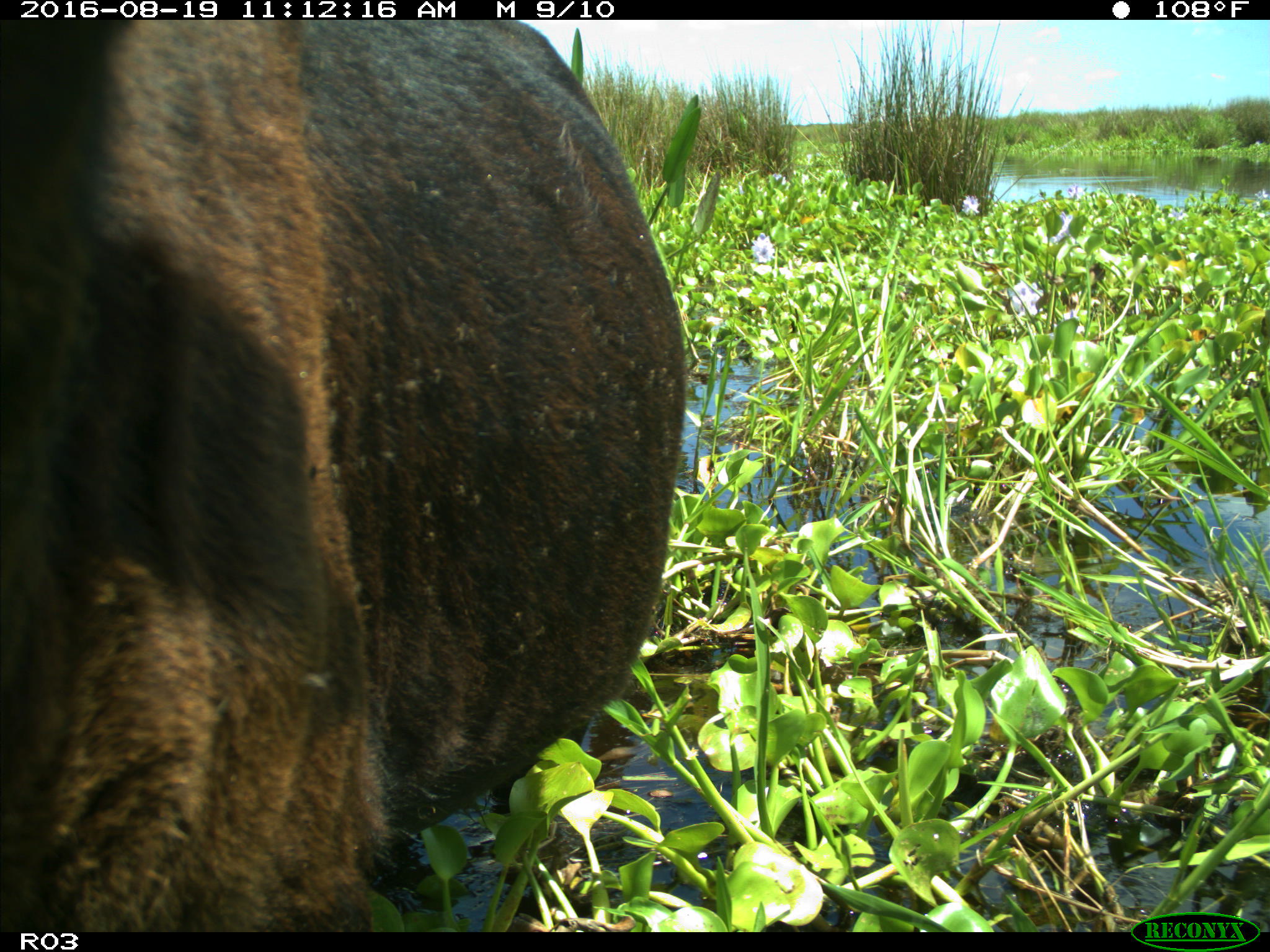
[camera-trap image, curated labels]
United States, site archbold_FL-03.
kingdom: Animalia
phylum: Chordata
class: Mammalia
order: Artiodactyla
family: Bovidae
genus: Bos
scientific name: Bos taurus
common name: domestic cow